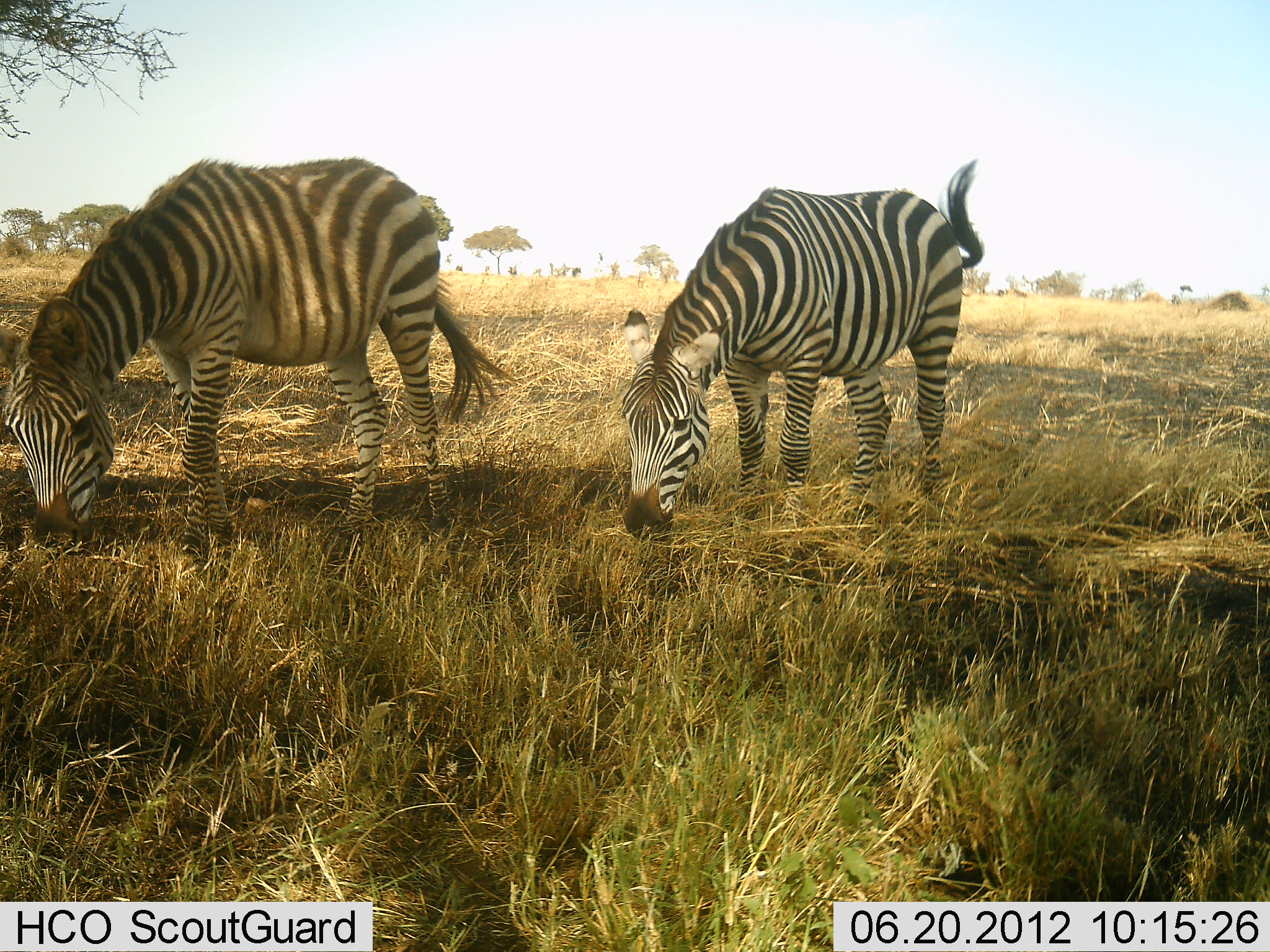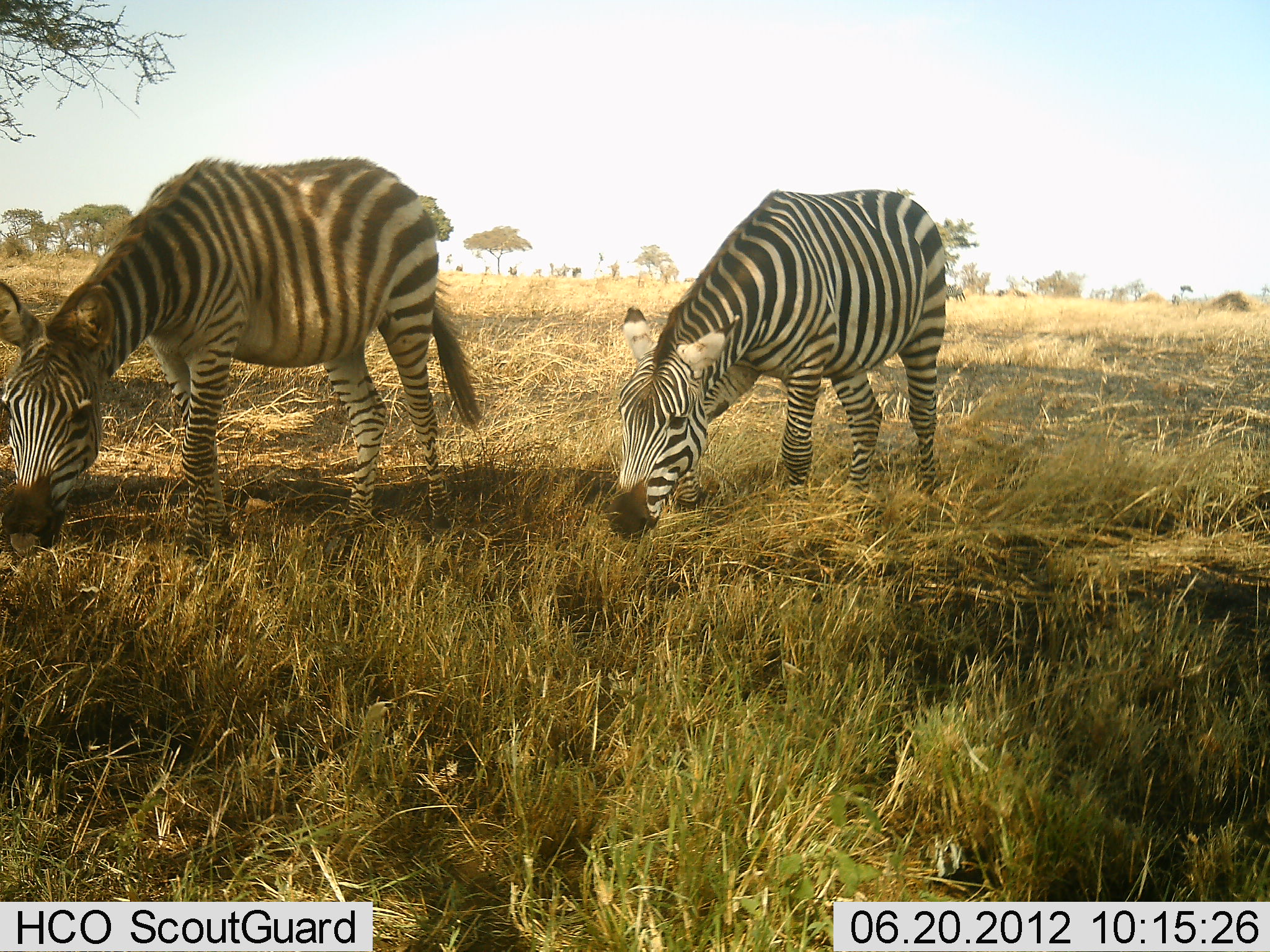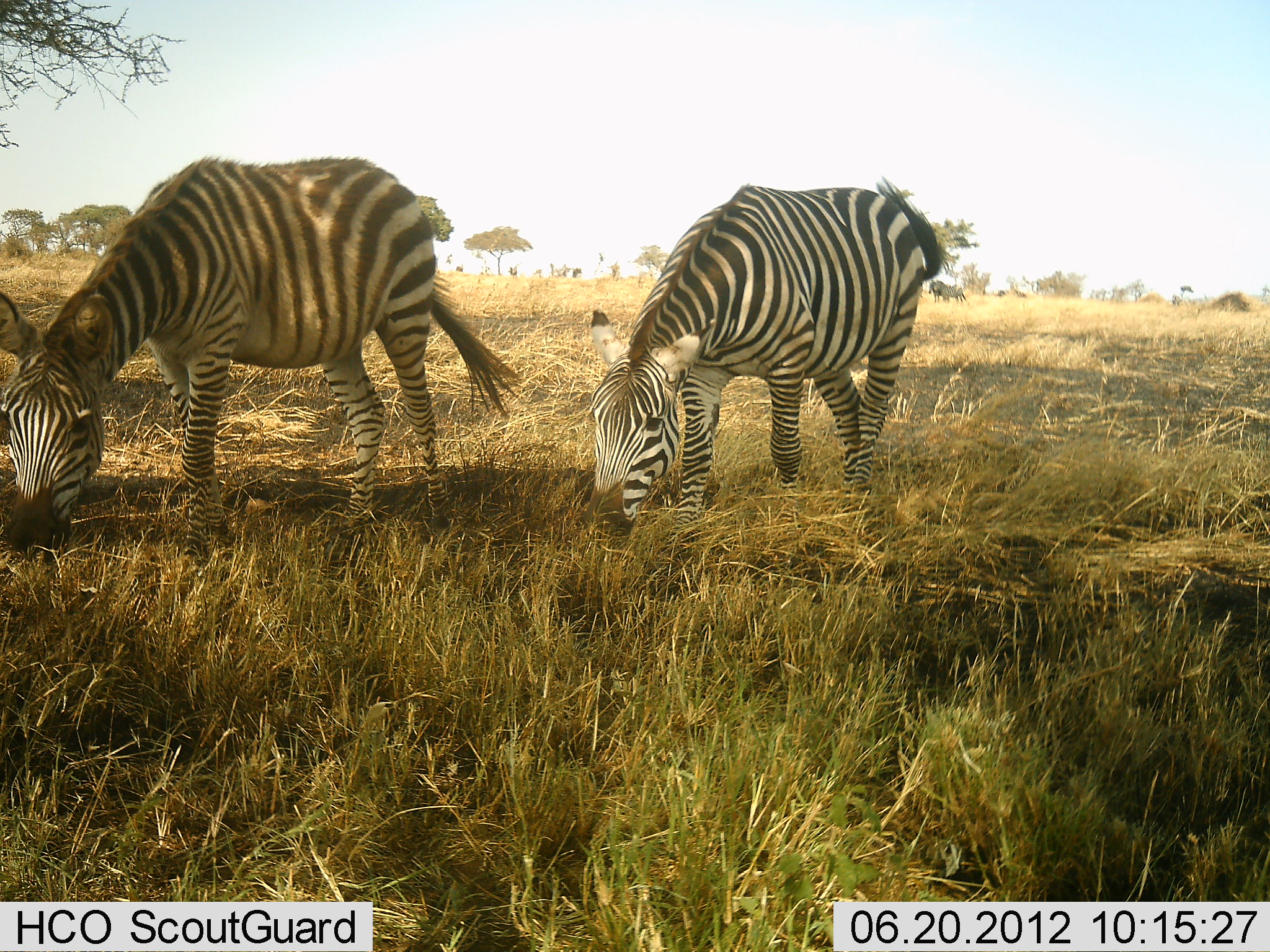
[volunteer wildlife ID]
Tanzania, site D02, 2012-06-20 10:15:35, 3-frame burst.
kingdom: Animalia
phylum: Chordata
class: Mammalia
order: Perissodactyla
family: Equidae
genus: Equus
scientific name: Equus quagga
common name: plains zebra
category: zebra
Zebra (plains zebra) (Equus quagga), count 2. Behavior (volunteer vote fractions): standing 20%, resting 0%, moving 0%, interacting 0%. Young present (vote fraction): 10%. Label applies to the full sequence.